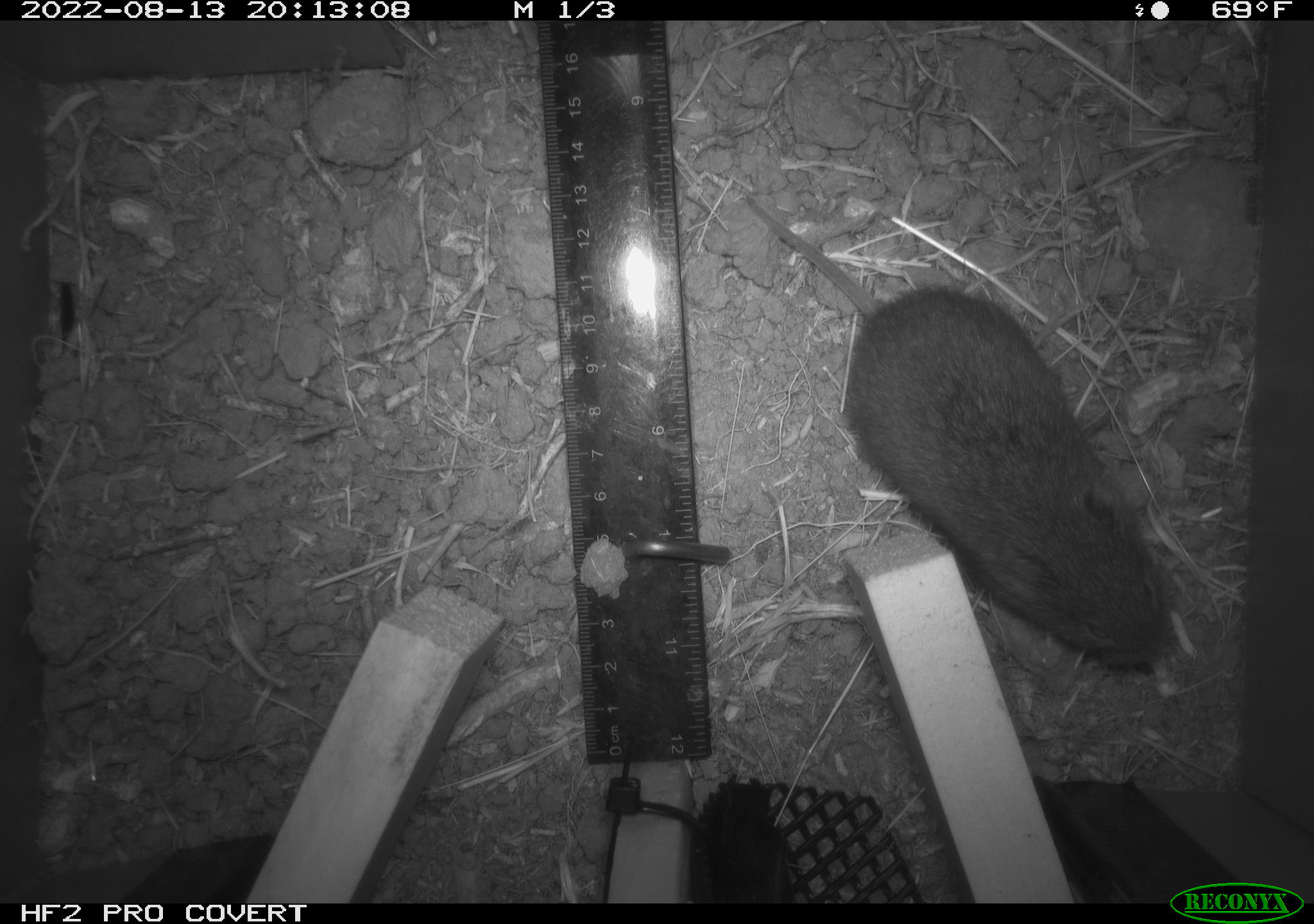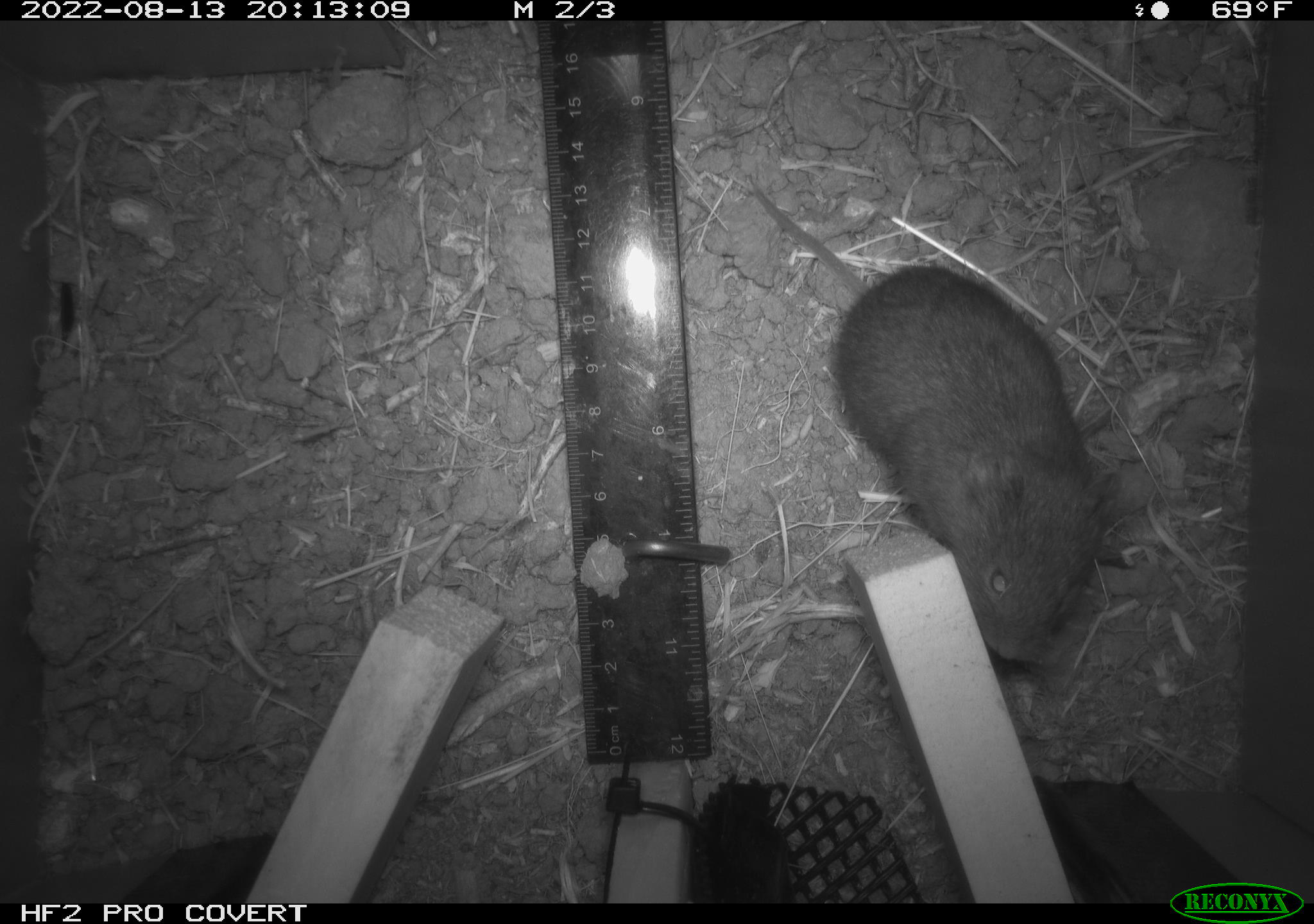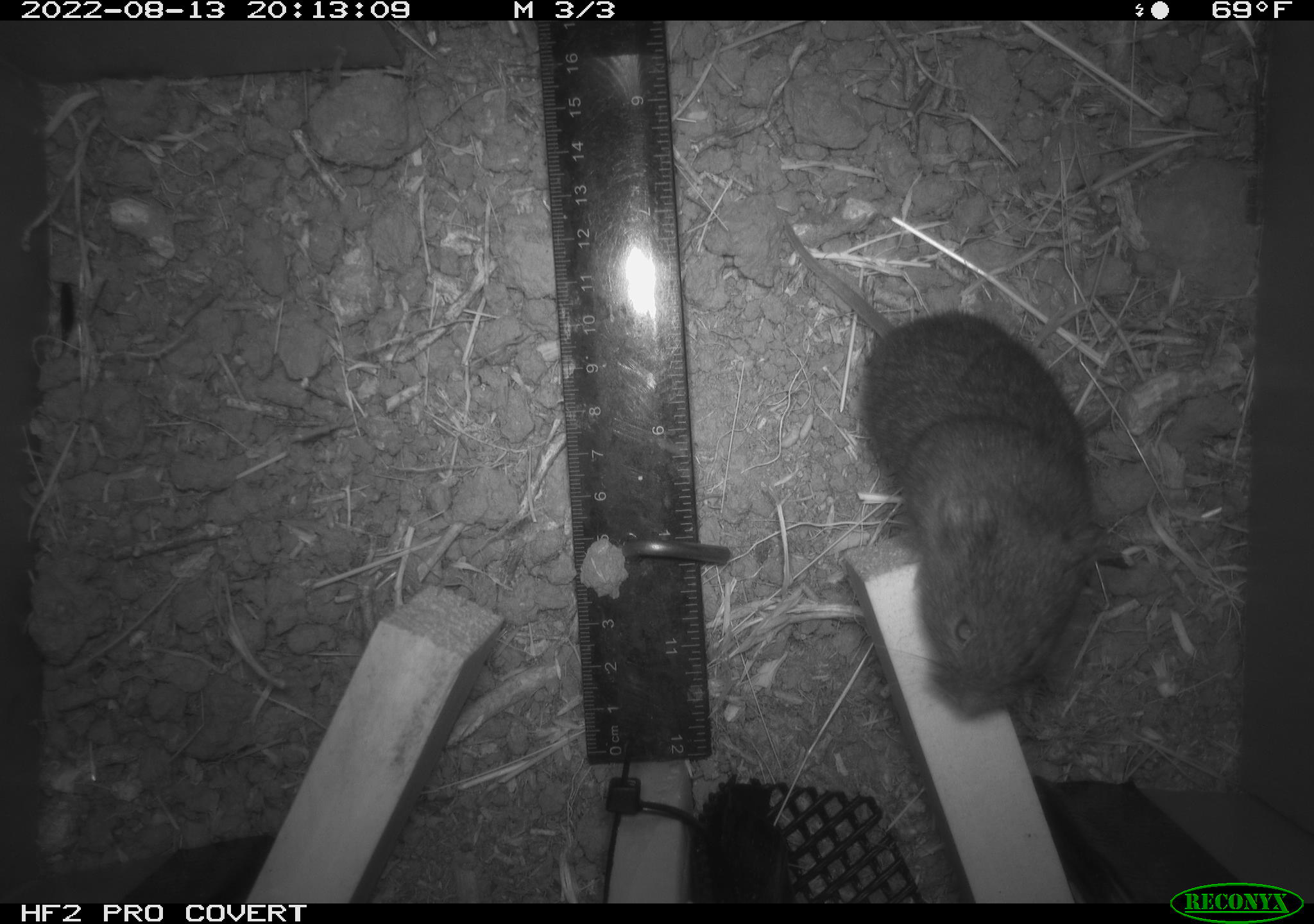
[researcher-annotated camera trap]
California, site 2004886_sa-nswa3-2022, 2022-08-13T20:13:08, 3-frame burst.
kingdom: Animalia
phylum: Chordata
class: Mammalia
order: Rodentia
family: Cricetidae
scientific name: Cricetidae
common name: hamsters, voles, lemmings, and allies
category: cricetidae family